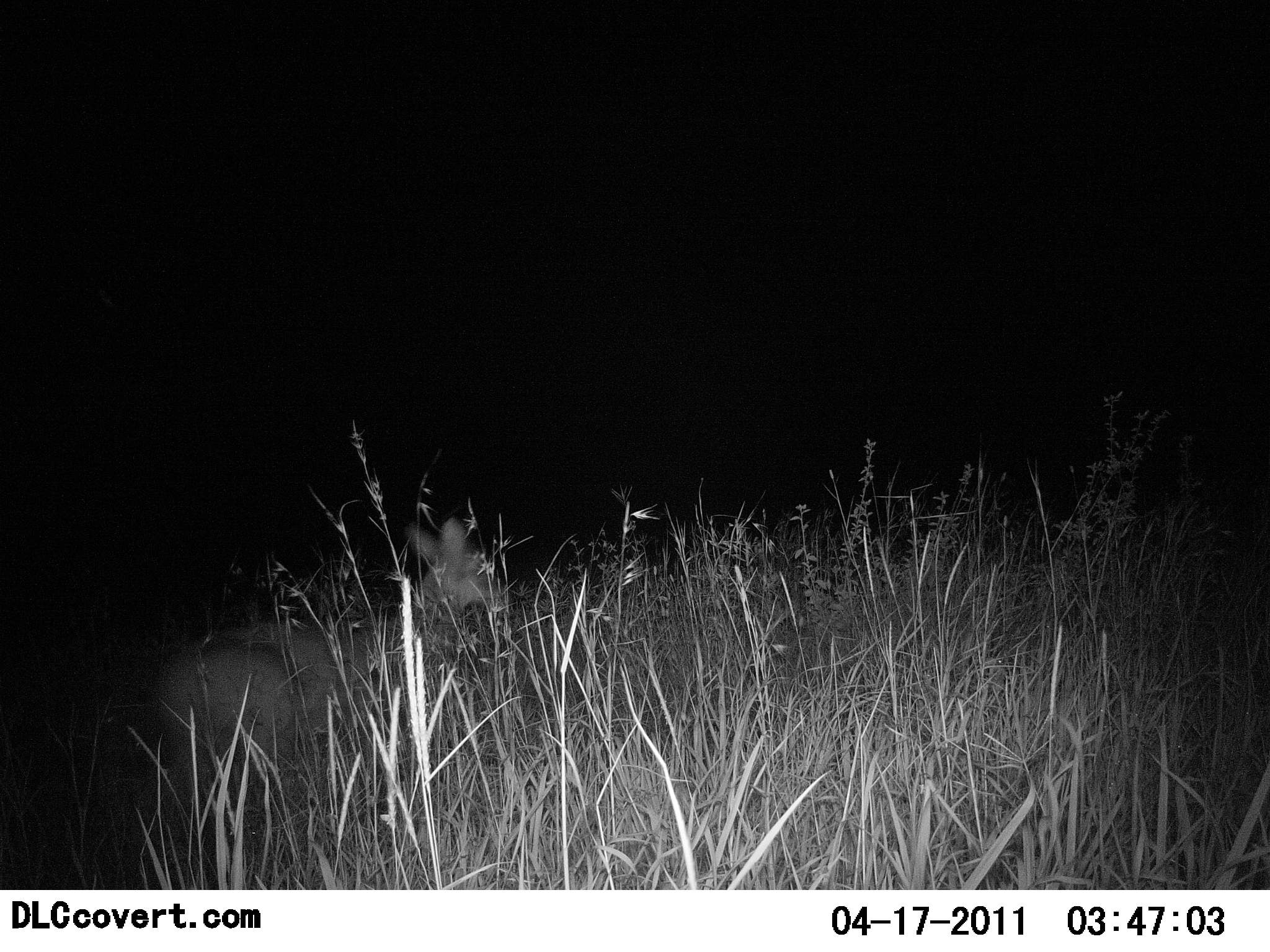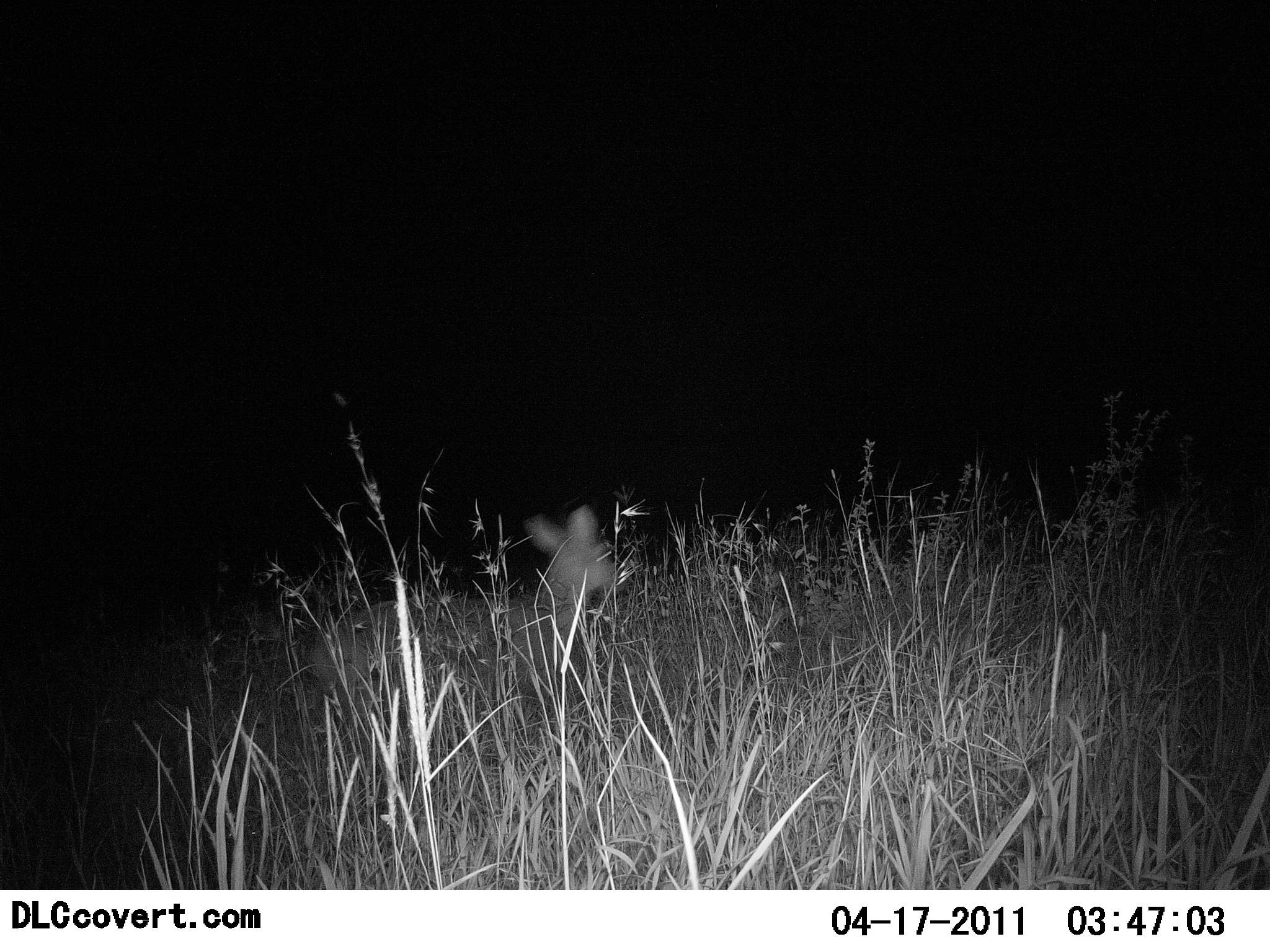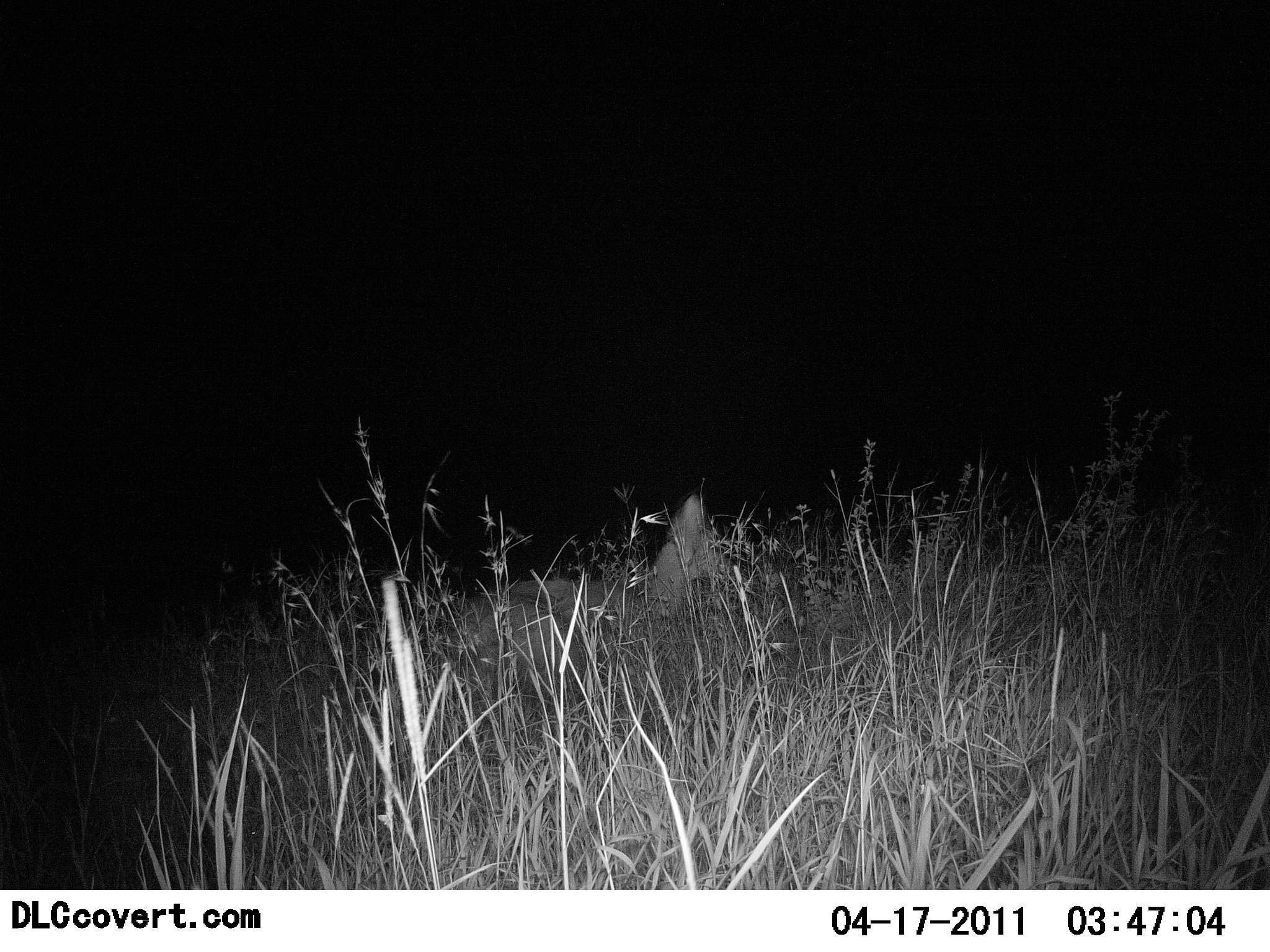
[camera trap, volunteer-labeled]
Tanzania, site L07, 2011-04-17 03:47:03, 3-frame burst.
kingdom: Animalia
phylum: Chordata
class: Mammalia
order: Artiodactyla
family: Bovidae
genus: Madoqua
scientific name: Madoqua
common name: dikdik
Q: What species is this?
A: Dikdik (Madoqua).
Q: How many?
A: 1.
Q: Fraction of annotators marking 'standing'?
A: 0%.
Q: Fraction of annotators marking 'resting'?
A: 0%.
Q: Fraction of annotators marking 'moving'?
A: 100%.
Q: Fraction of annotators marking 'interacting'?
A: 0%.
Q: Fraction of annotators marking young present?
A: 0%.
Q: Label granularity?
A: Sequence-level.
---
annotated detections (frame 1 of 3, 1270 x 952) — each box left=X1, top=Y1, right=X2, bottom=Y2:
animal: left=165, top=519, right=512, bottom=786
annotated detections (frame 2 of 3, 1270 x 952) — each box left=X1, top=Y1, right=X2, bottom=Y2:
animal: left=321, top=502, right=633, bottom=726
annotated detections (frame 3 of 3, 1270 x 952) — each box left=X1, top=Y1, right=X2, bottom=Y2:
animal: left=457, top=498, right=735, bottom=717